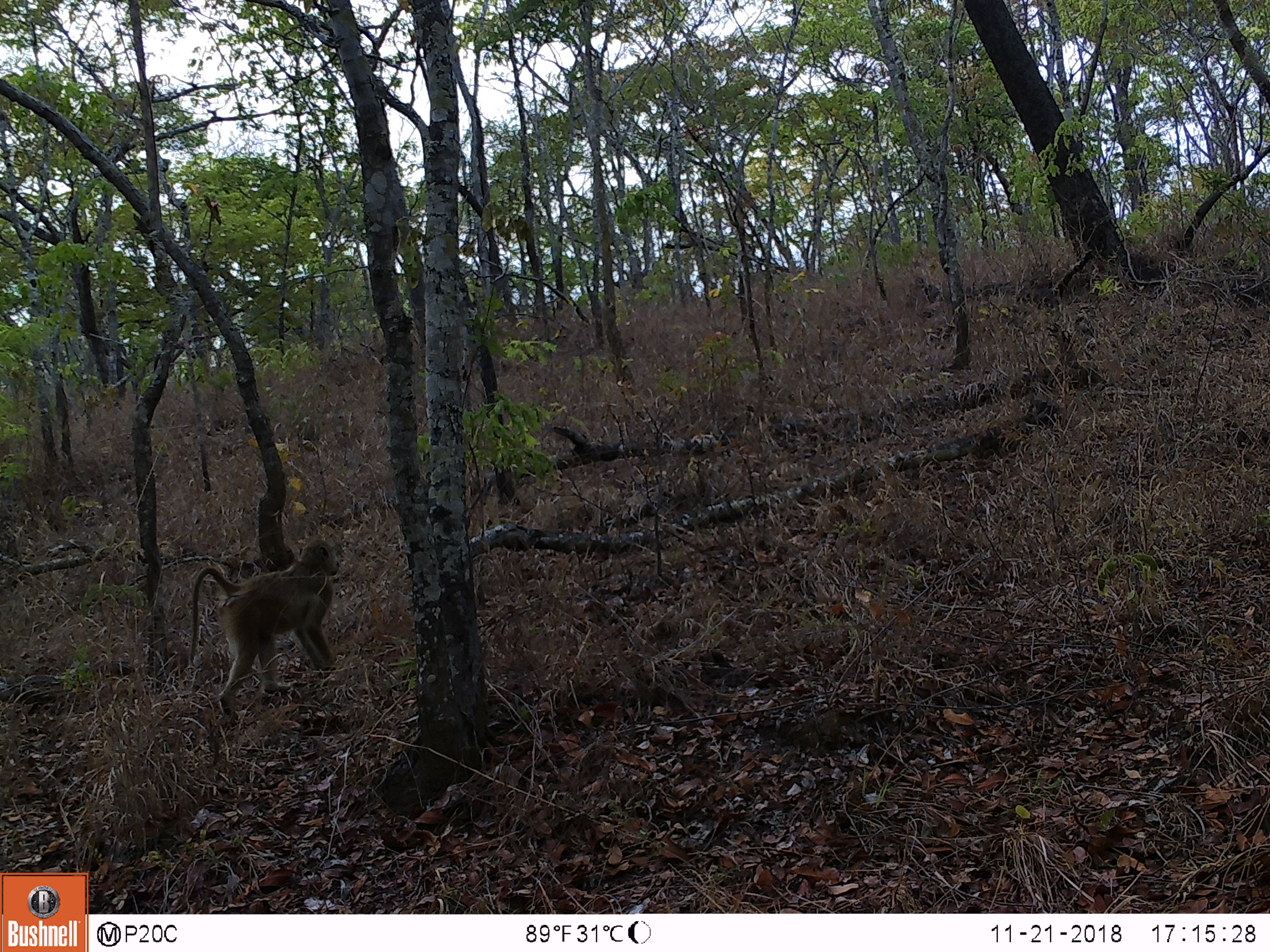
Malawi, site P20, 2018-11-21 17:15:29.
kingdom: Animalia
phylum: Chordata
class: Mammalia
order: Primates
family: Cercopithecidae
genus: Papio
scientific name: Papio cynocephalus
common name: yellow baboon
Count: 1.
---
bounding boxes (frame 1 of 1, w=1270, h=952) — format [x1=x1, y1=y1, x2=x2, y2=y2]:
yellow baboon: [x1=185, y1=531, x2=349, y2=732]